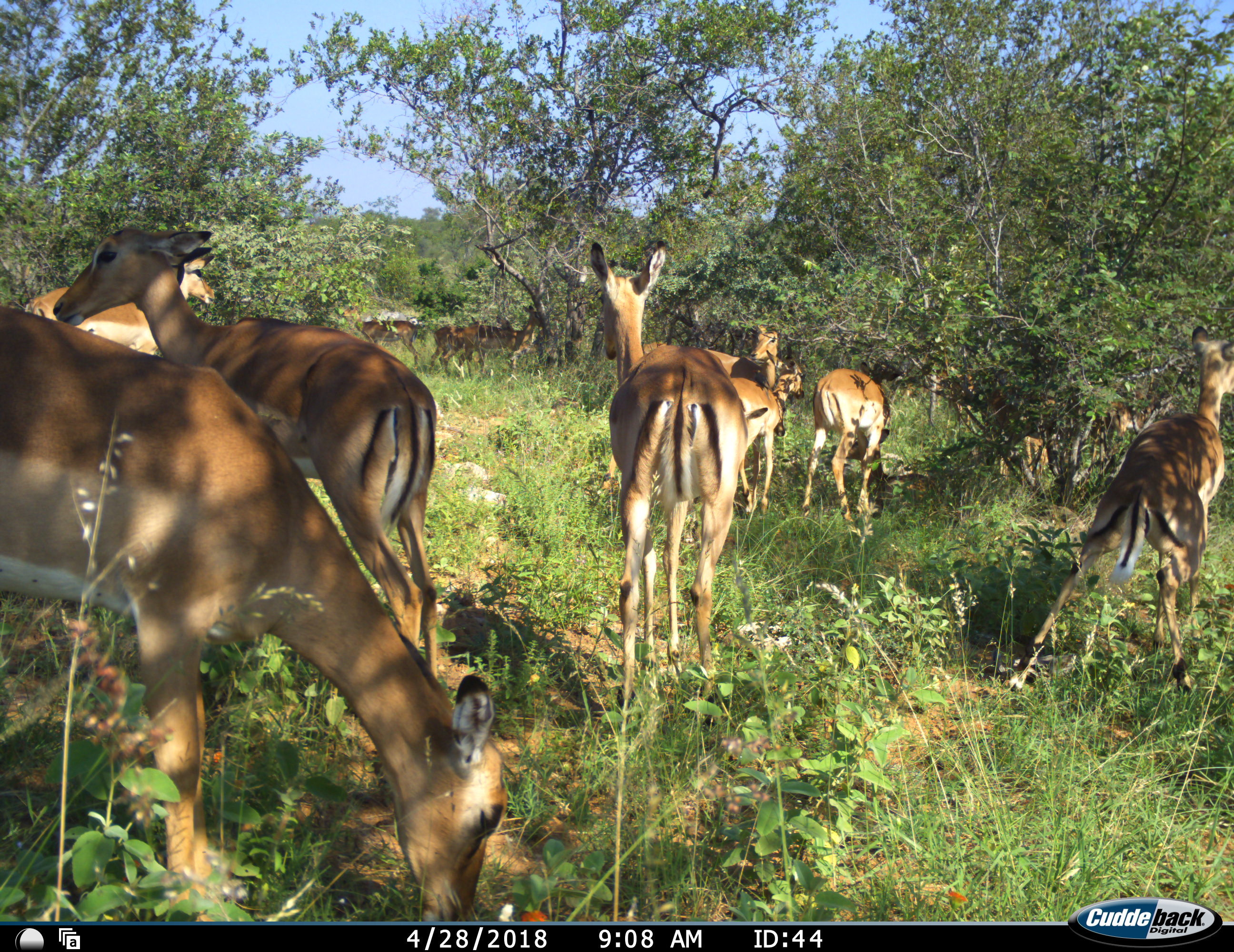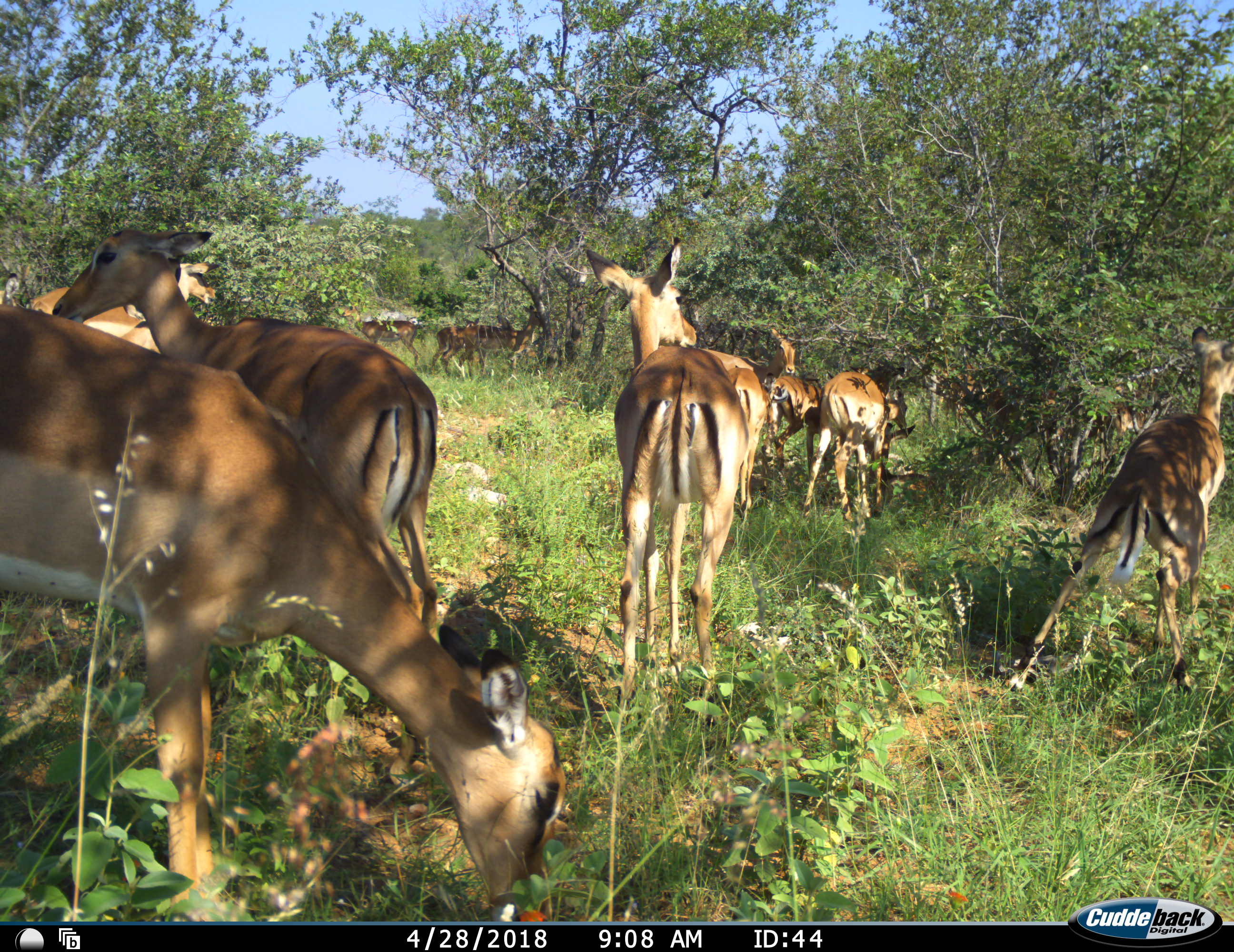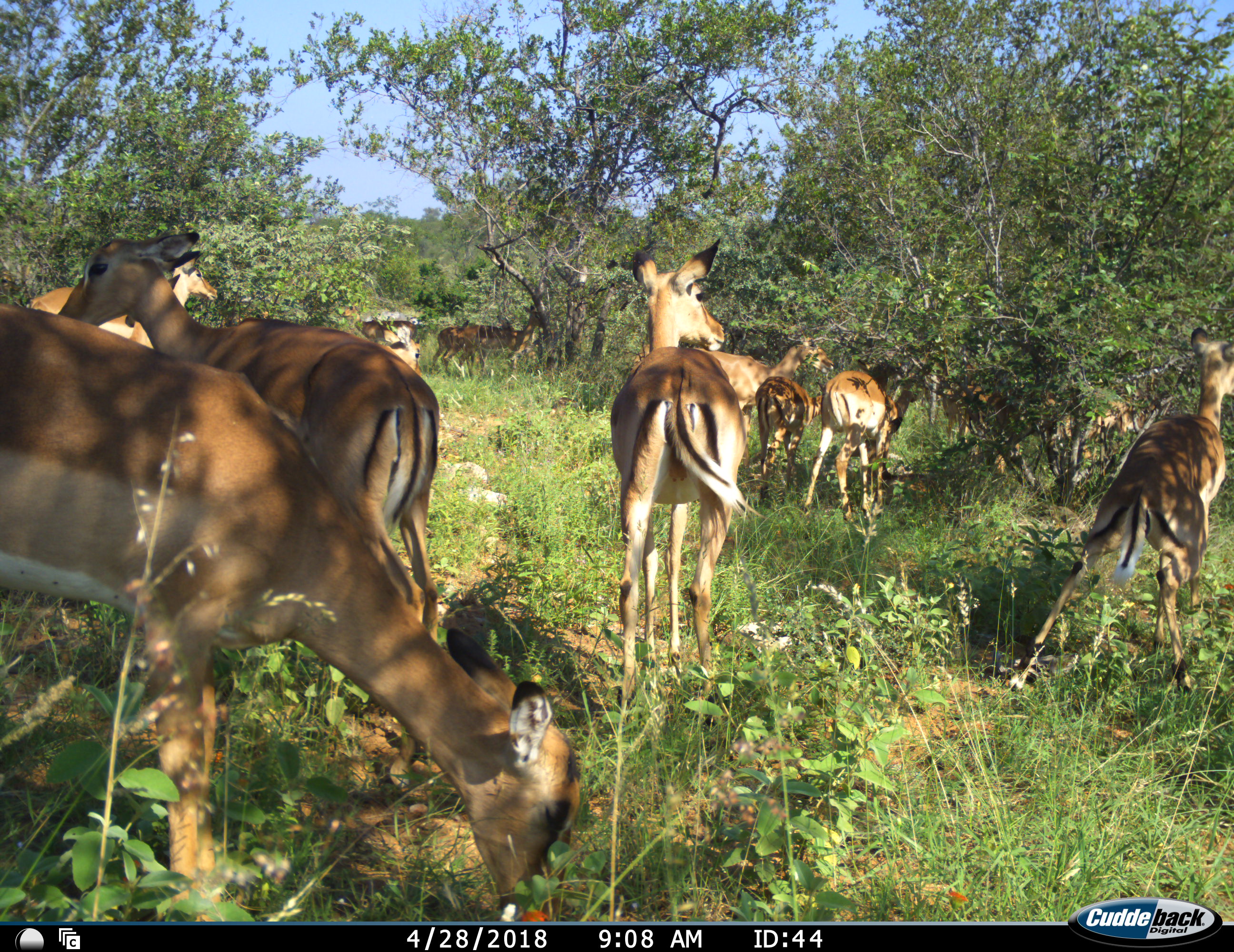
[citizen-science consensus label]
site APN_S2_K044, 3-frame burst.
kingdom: Animalia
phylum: Chordata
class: Mammalia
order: Artiodactyla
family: Bovidae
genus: Aepyceros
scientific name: Aepyceros melampus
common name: impala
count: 11-50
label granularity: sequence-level